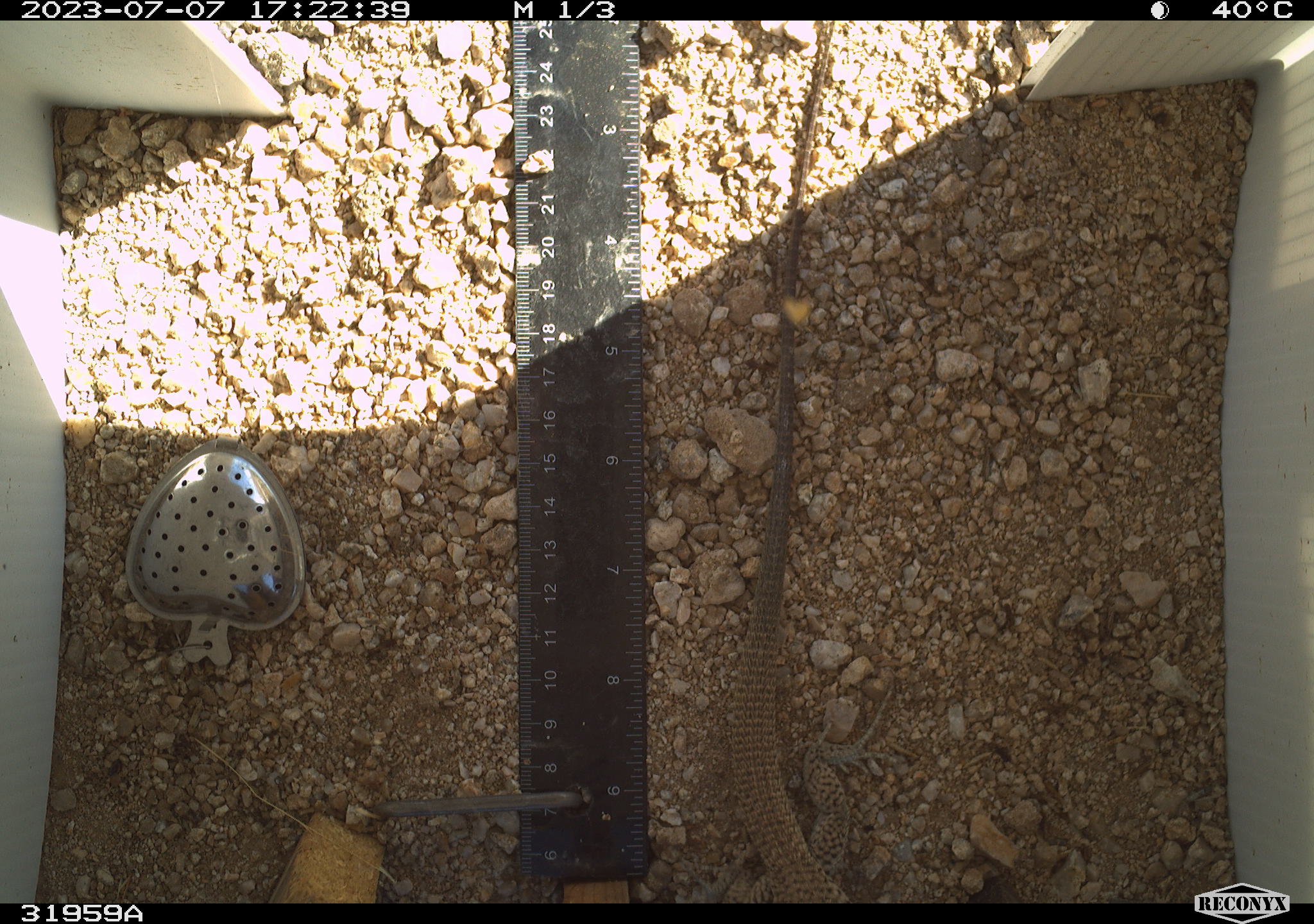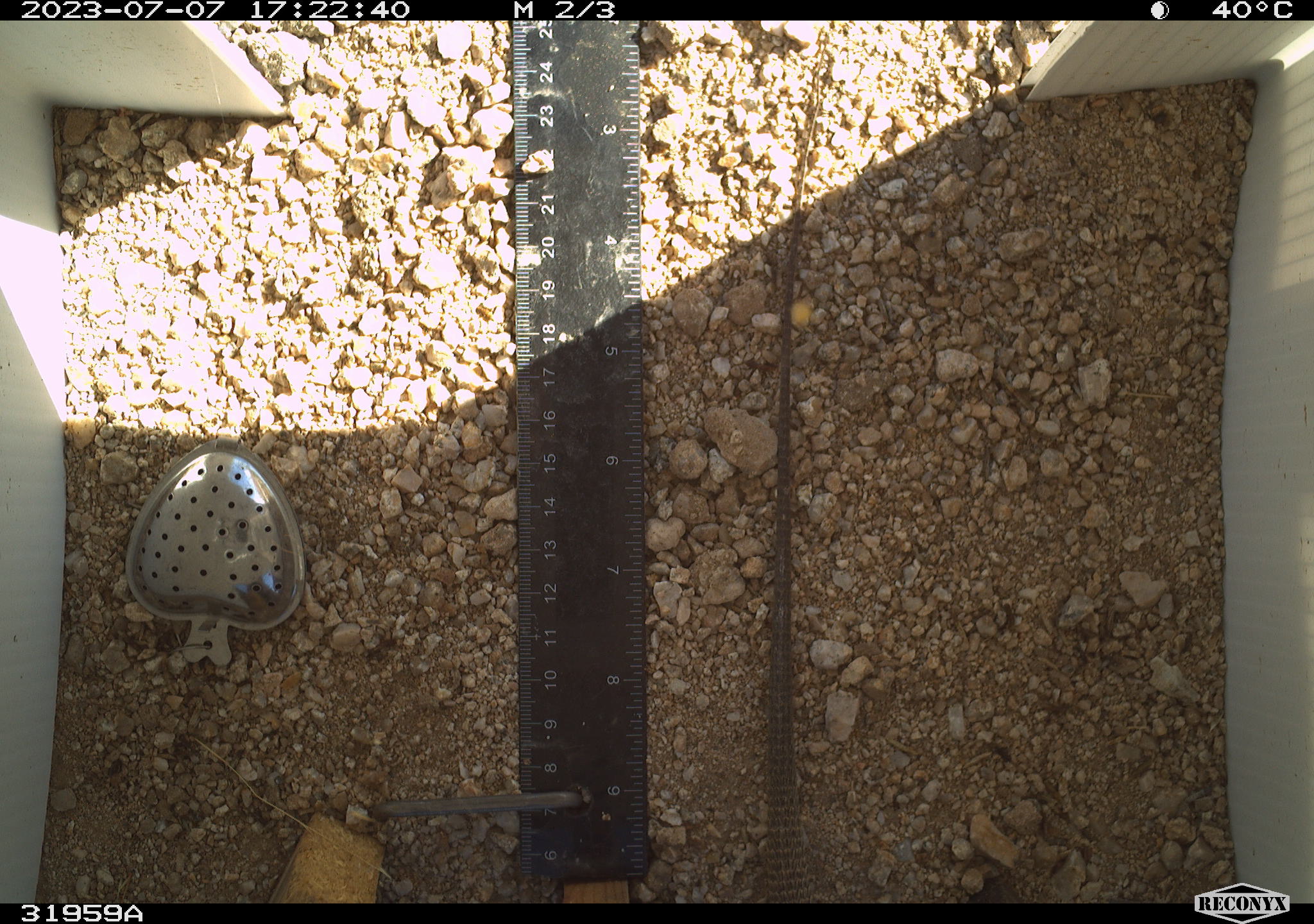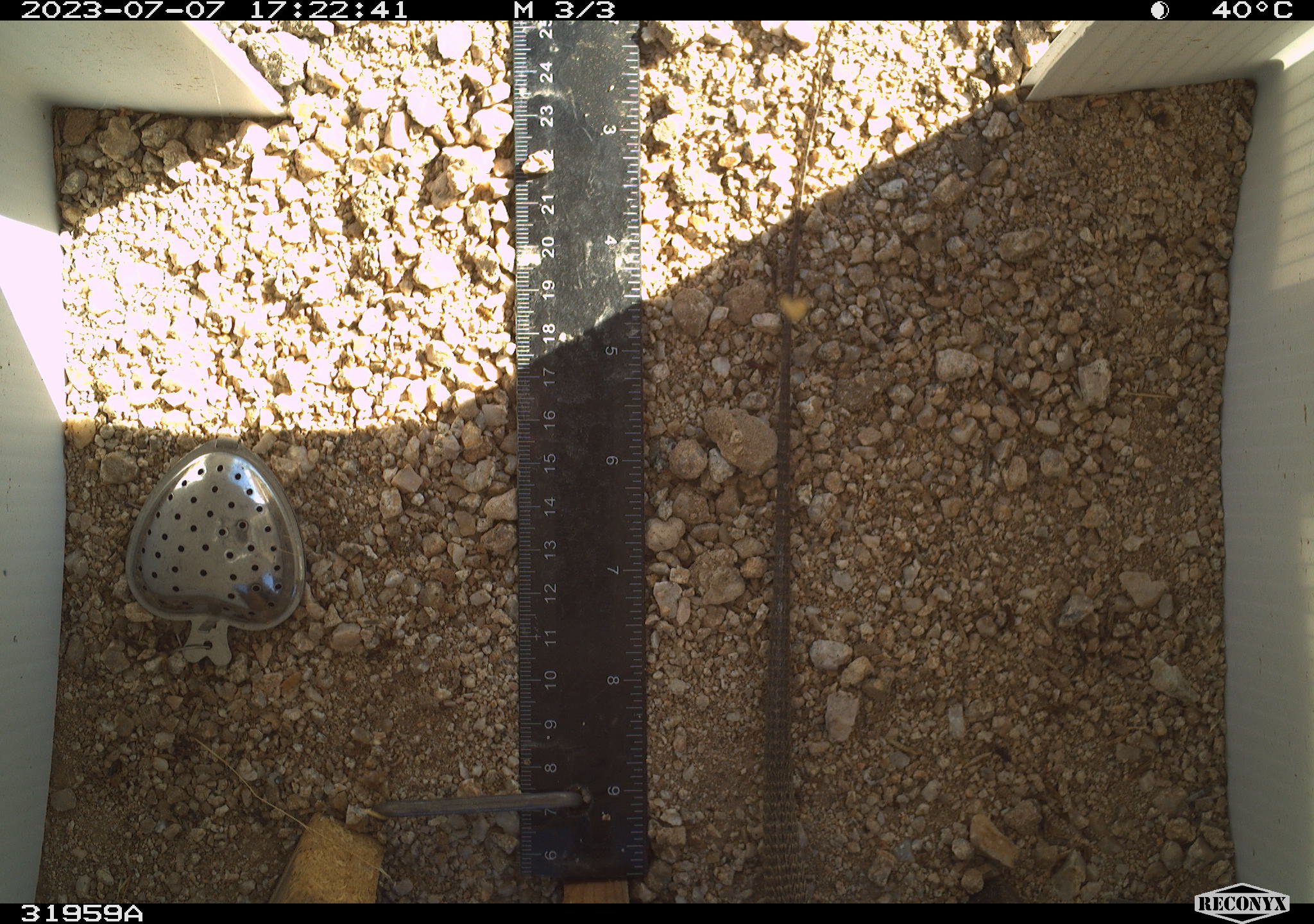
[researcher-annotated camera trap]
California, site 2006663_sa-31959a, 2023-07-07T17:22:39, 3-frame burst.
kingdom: Animalia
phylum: Chordata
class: Reptilia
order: Squamata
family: Teiidae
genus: Aspidoscelis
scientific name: Aspidoscelis tigris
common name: western whiptail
Western whiptail (Aspidoscelis tigris).